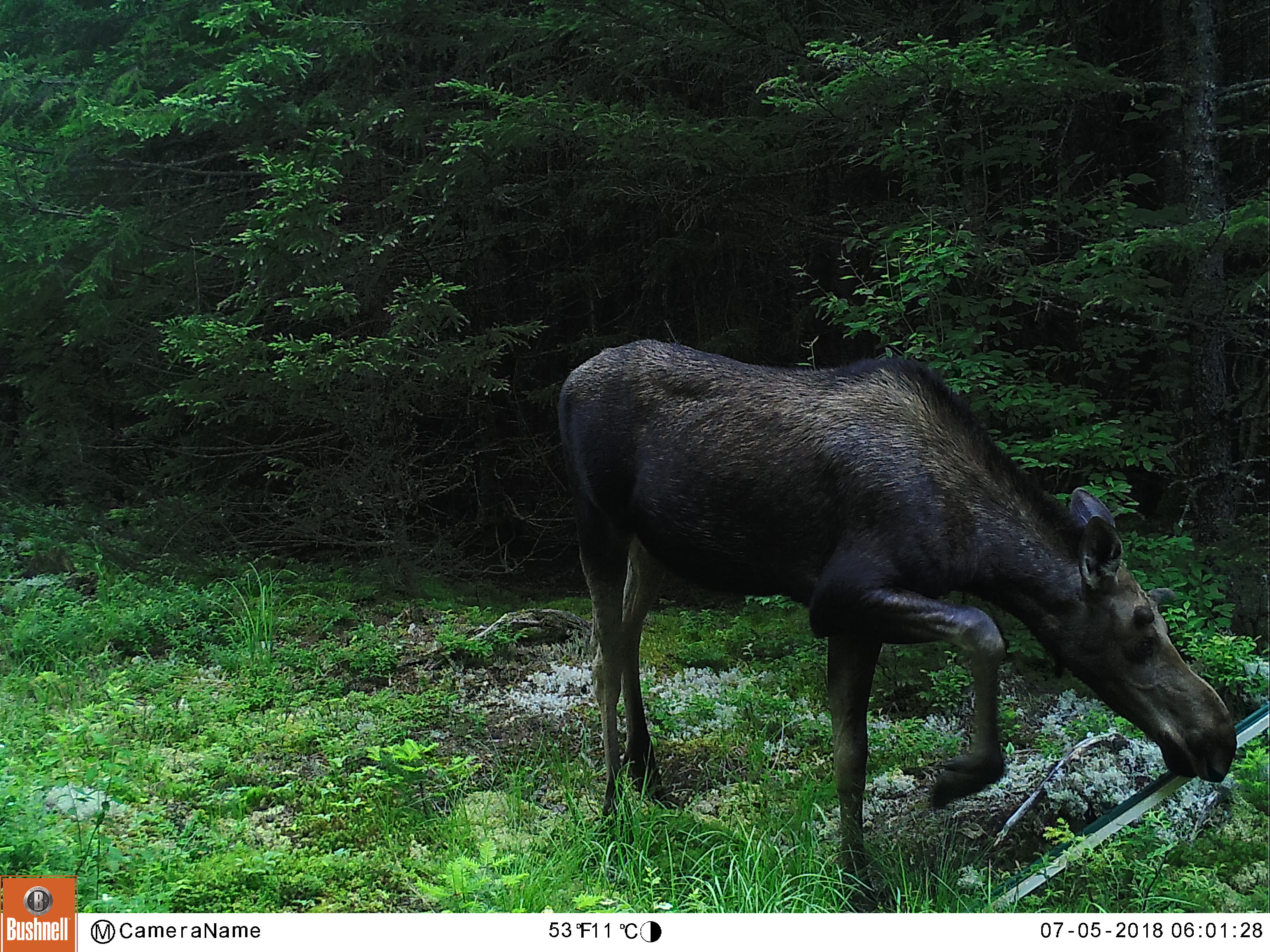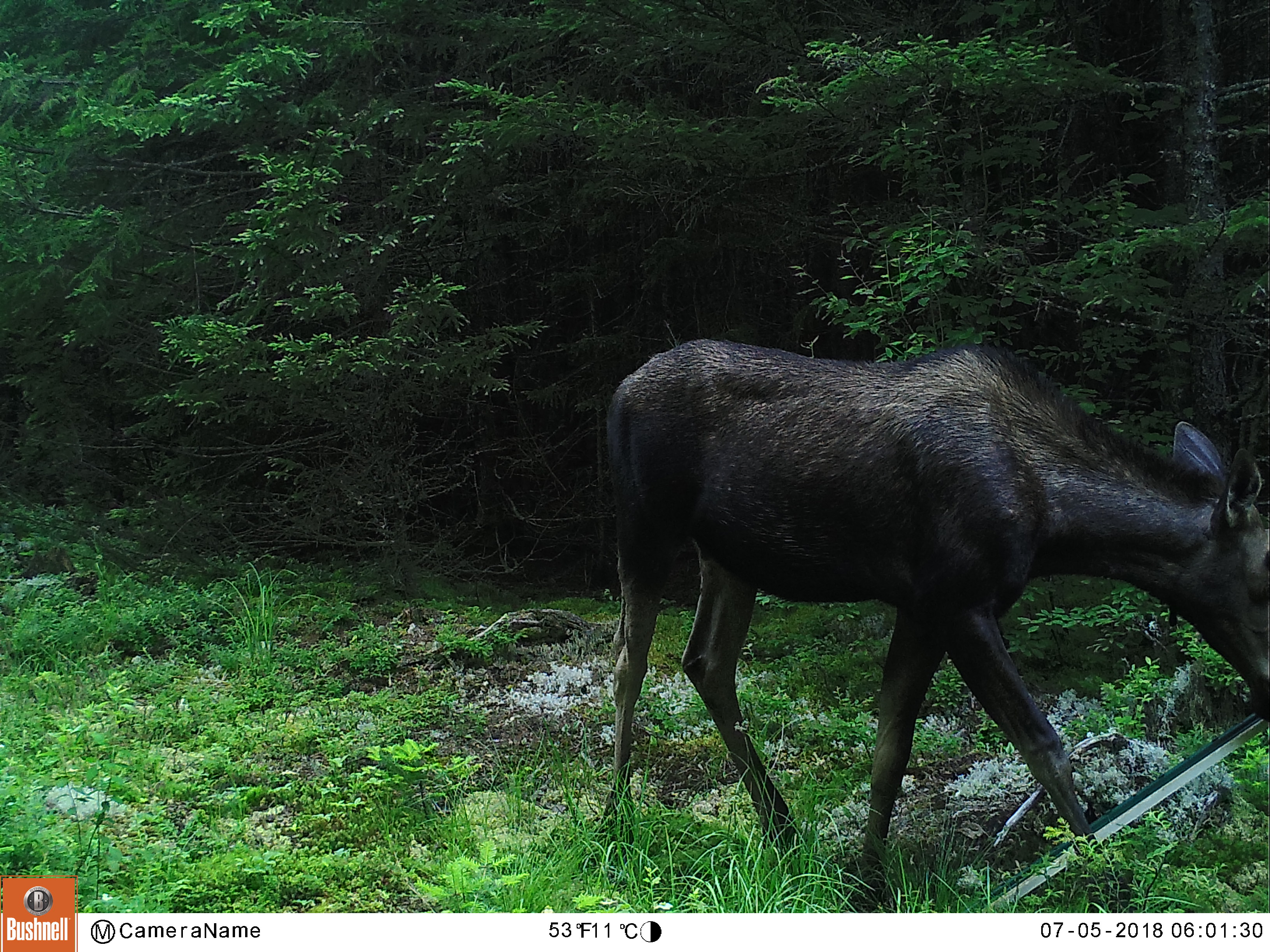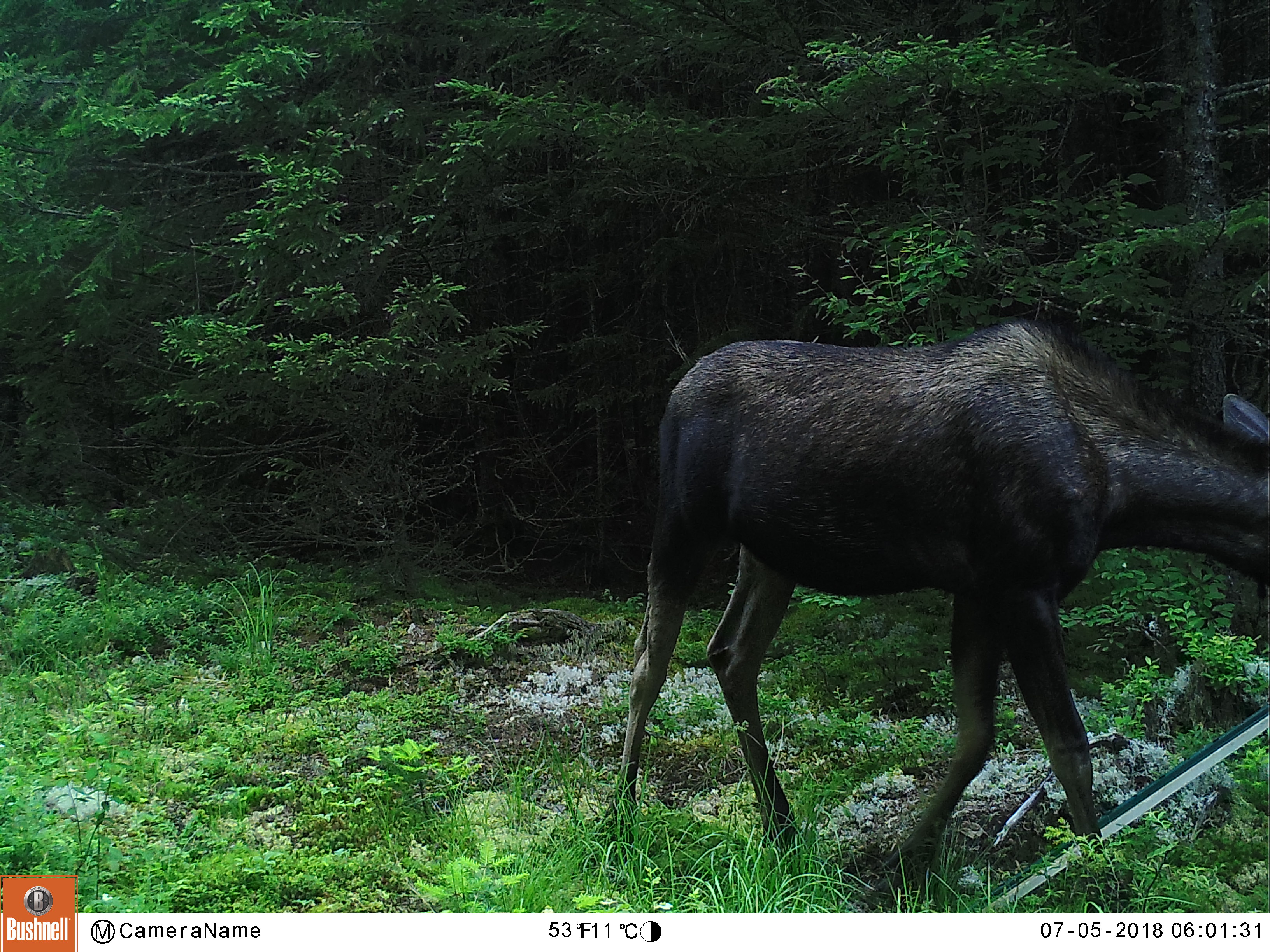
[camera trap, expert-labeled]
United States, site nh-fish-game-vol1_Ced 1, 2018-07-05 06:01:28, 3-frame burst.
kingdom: Animalia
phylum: Chordata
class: Mammalia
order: Artiodactyla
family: Cervidae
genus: Alces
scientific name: Alces alces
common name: moose